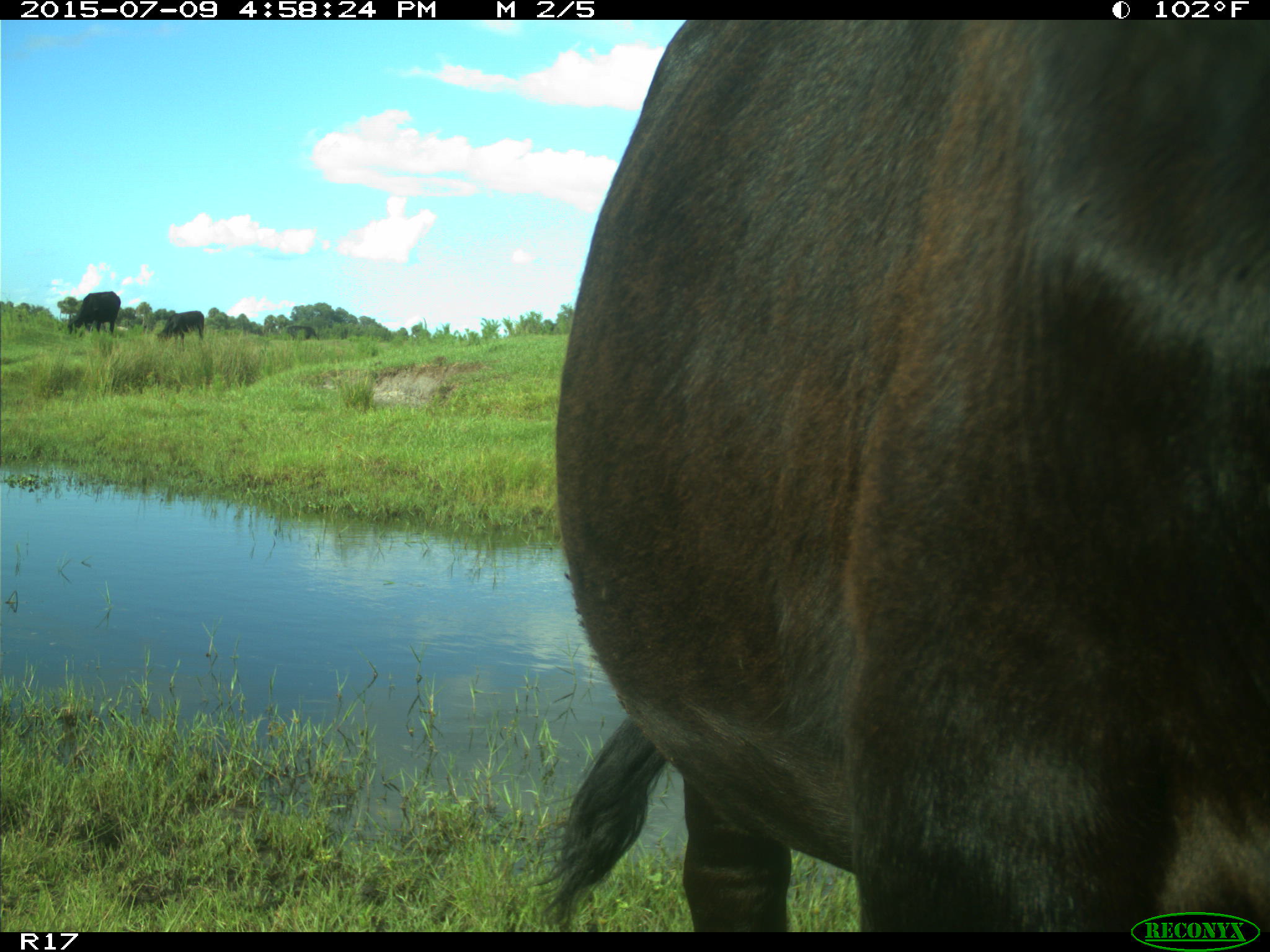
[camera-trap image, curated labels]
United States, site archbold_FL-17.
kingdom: Animalia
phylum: Chordata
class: Mammalia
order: Artiodactyla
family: Bovidae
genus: Bos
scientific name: Bos taurus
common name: domestic cow